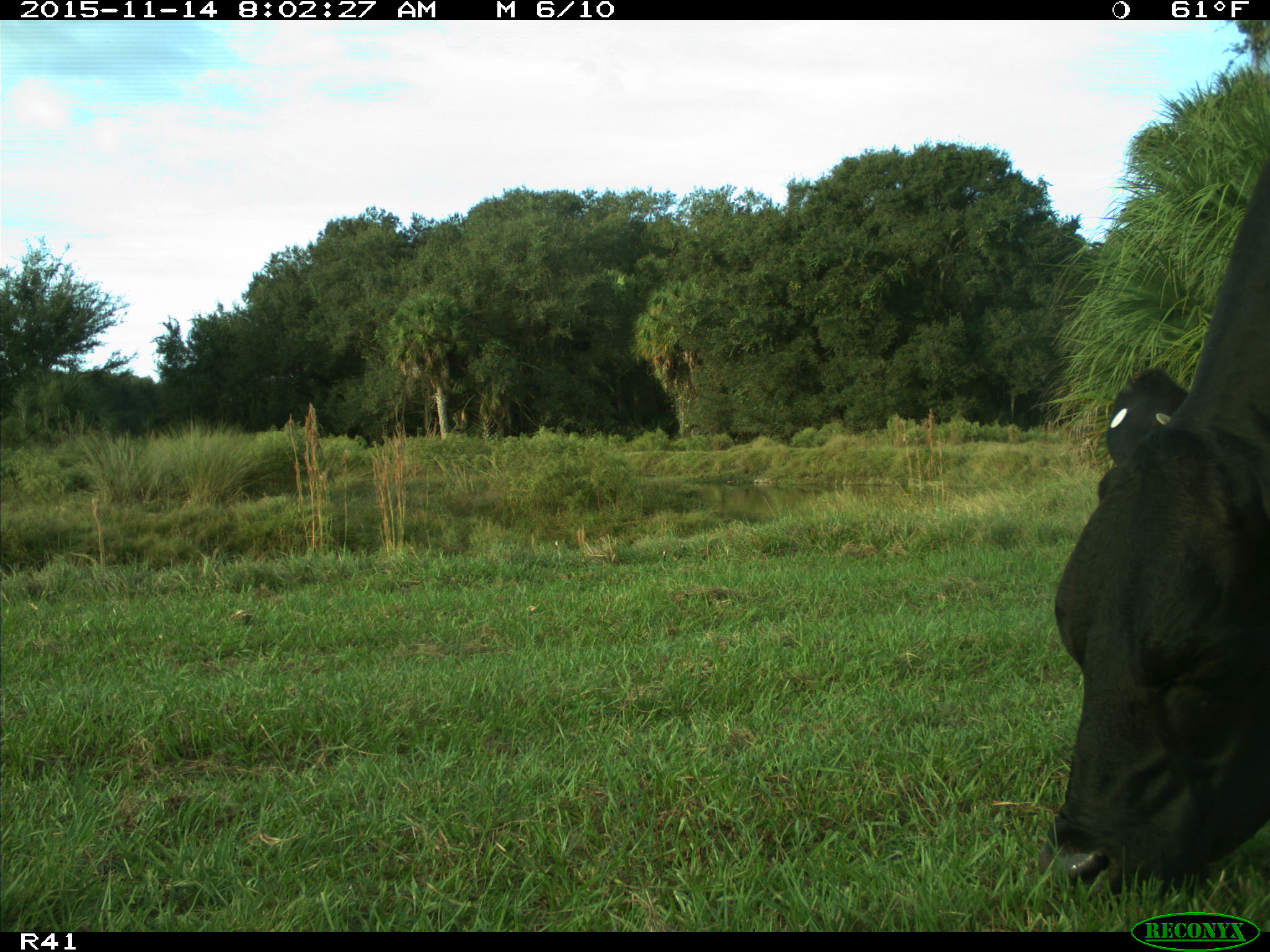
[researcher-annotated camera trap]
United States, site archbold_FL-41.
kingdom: Animalia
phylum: Chordata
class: Mammalia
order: Artiodactyla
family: Bovidae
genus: Bos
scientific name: Bos taurus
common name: domestic cow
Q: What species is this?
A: Bos taurus (domestic cow).